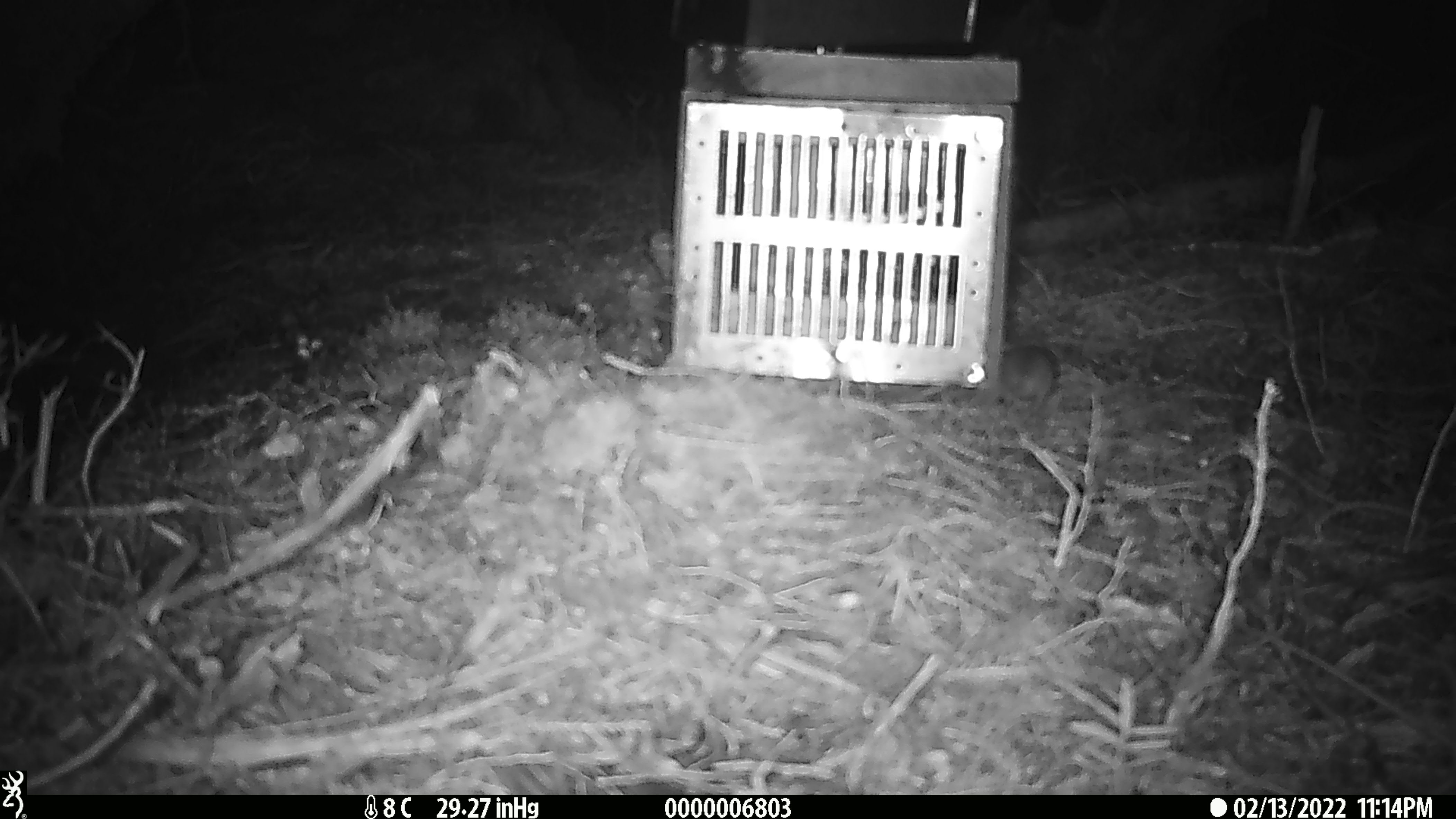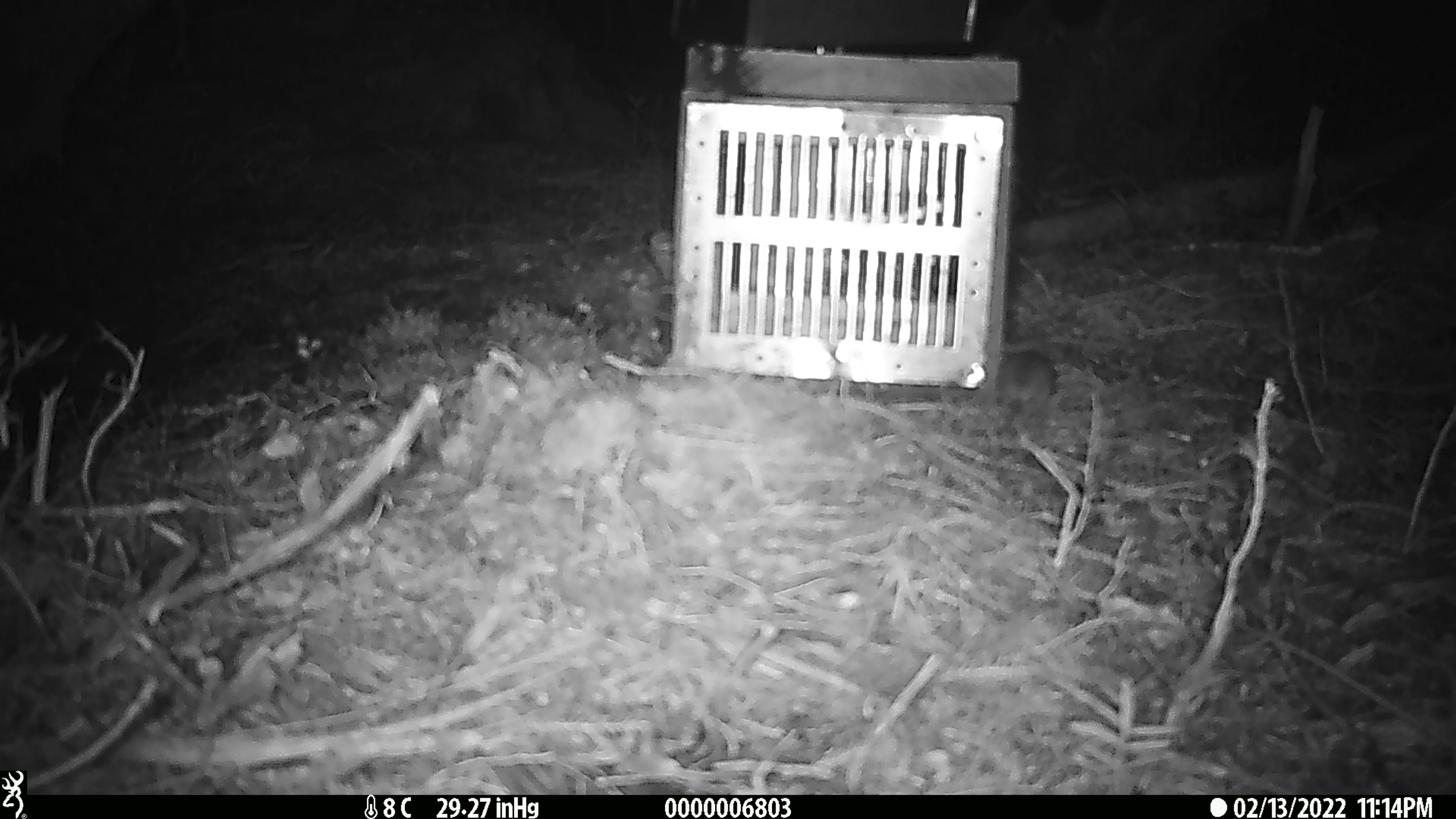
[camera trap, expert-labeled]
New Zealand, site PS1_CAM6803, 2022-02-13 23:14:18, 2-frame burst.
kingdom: Animalia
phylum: Chordata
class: Mammalia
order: Rodentia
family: Muridae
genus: Mus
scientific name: Mus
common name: mouse